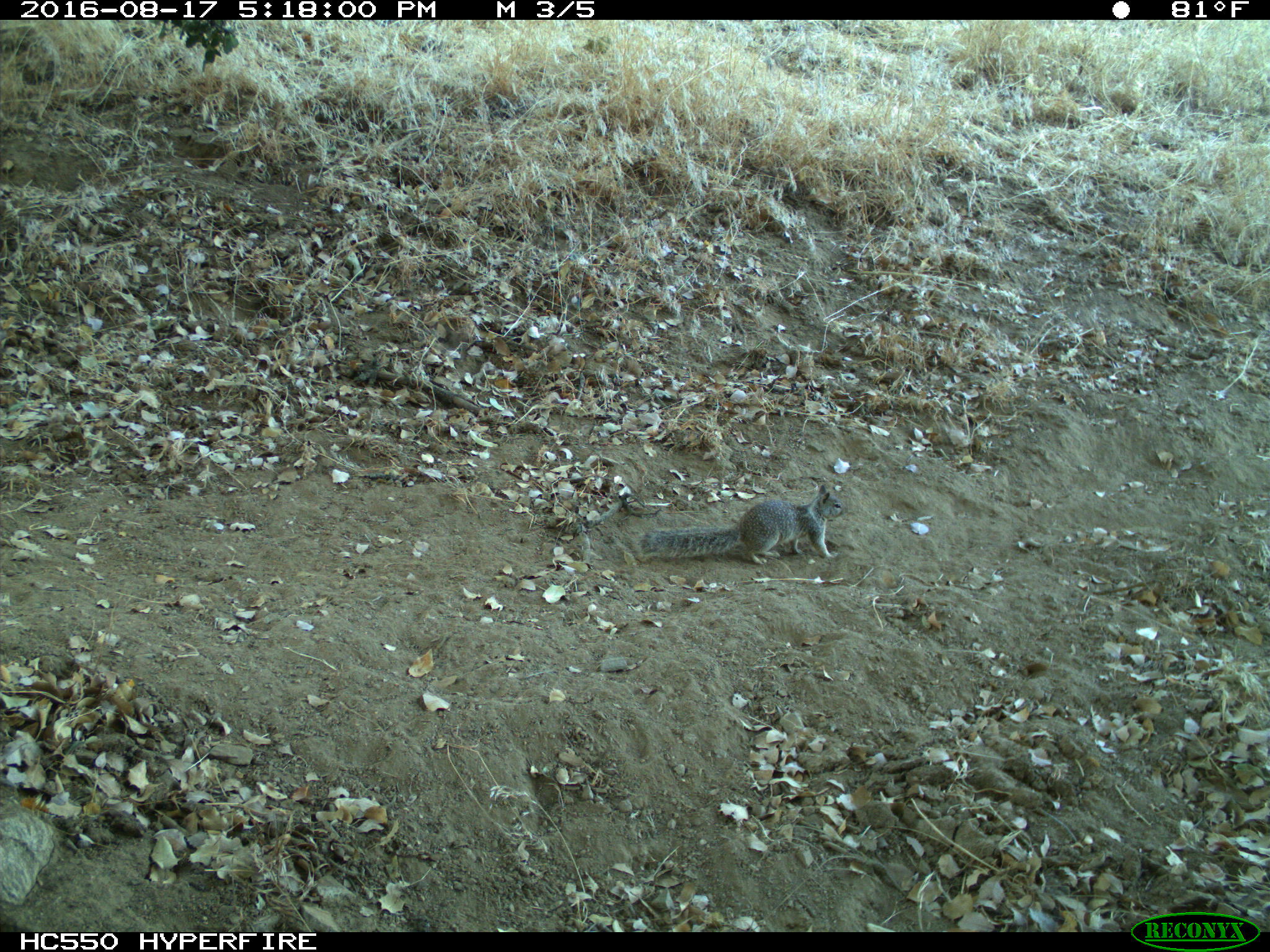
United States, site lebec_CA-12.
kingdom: Animalia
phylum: Chordata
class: Mammalia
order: Rodentia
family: Sciuridae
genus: Otospermophilus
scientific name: Otospermophilus beecheyi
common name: california ground squirrel